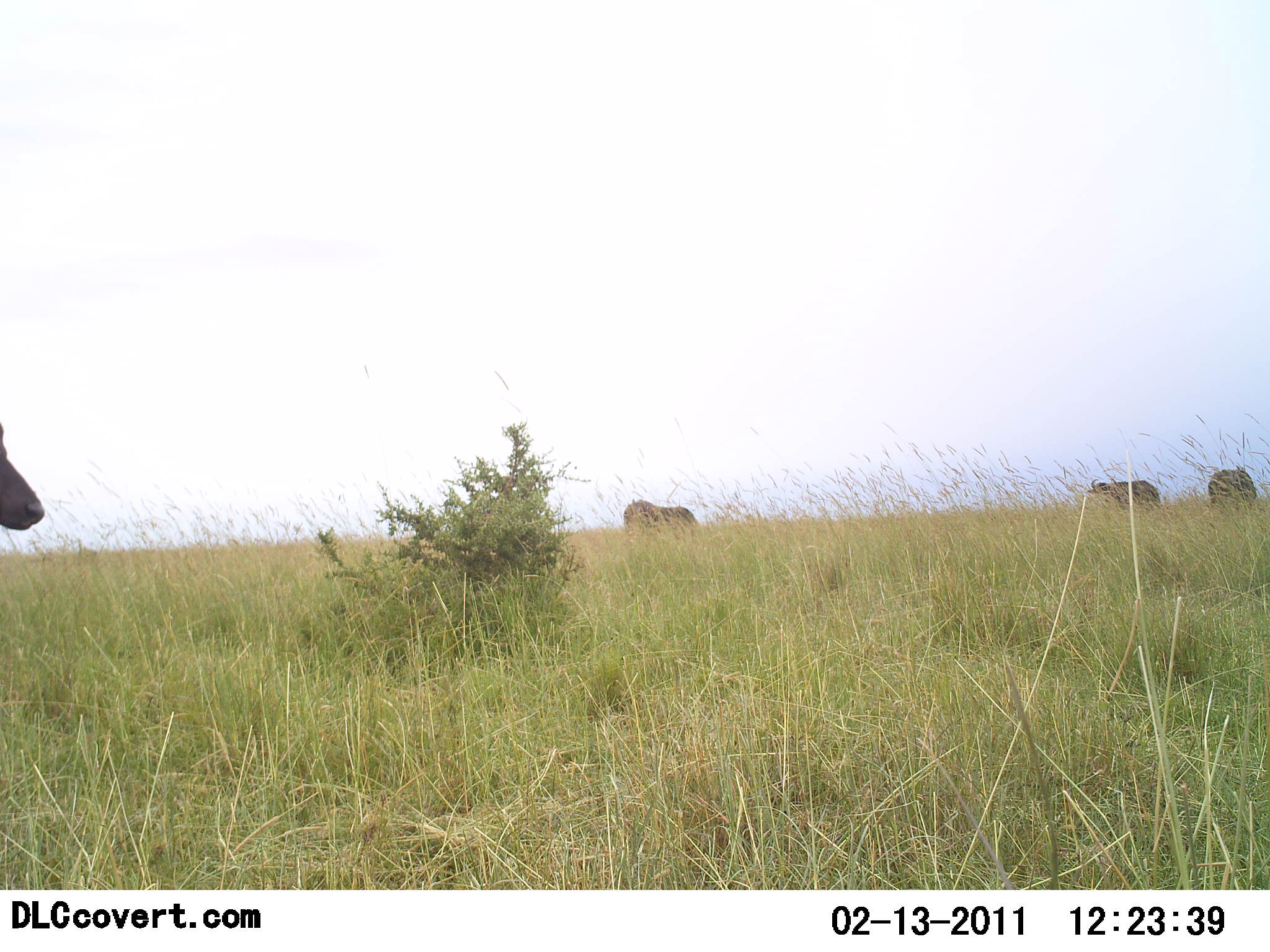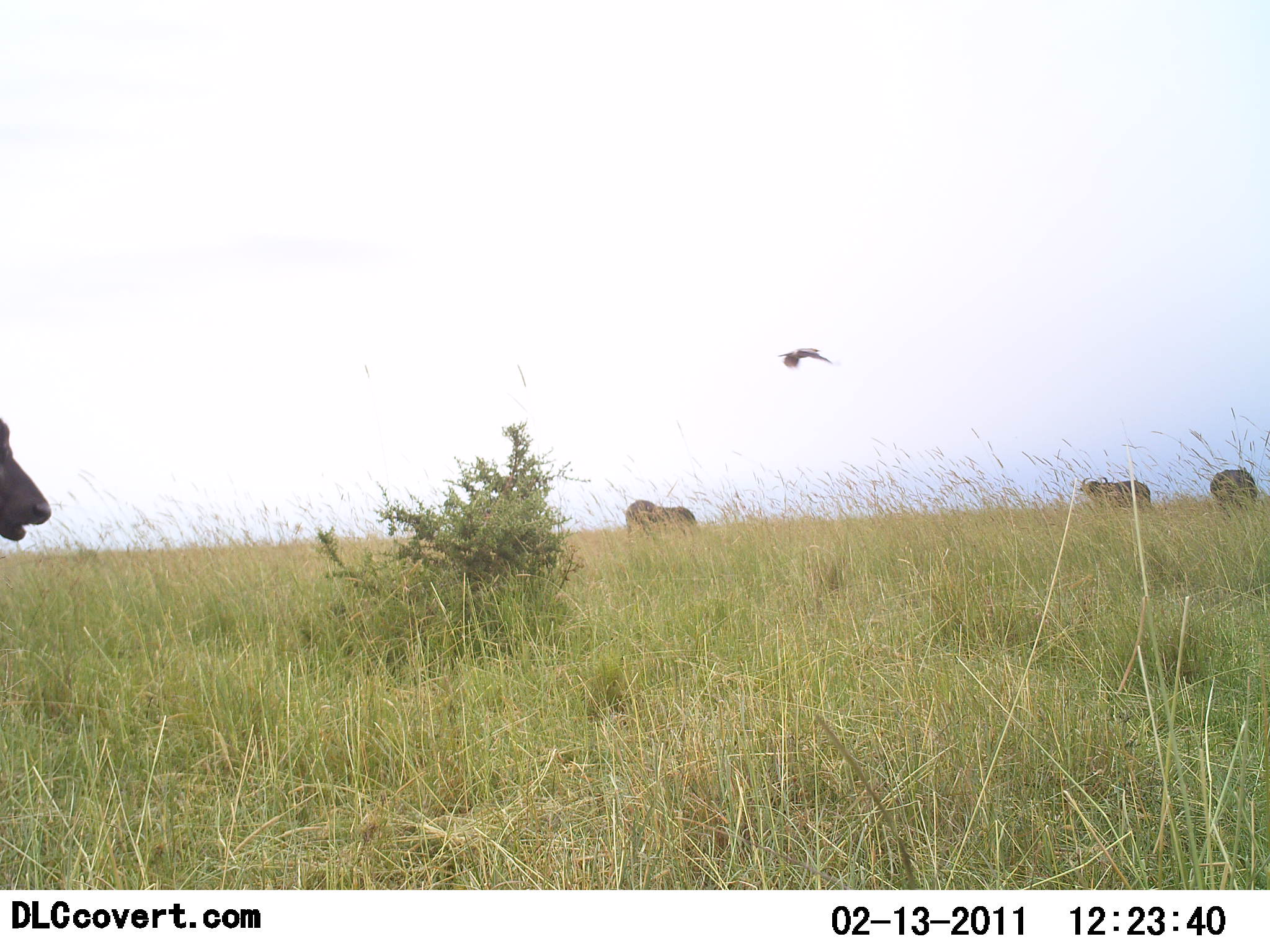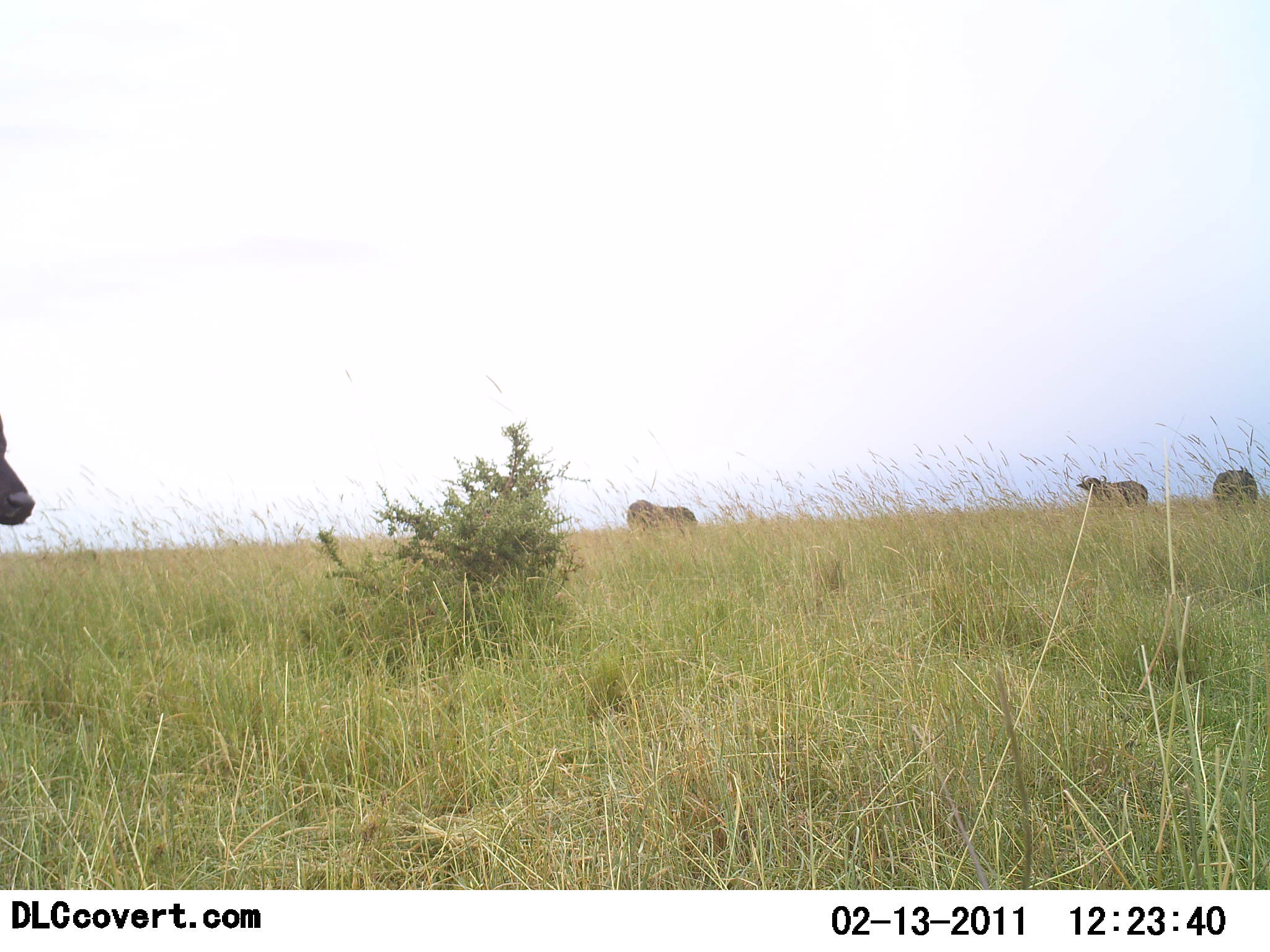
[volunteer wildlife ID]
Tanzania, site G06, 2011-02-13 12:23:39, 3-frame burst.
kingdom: Animalia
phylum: Chordata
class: Mammalia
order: Artiodactyla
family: Bovidae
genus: Syncerus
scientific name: Syncerus caffer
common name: cape buffalo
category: buffalo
Buffalo (cape buffalo) (Syncerus caffer), count 4. Behavior (volunteer vote fractions): standing 67%, resting 0%, moving 22%, interacting 0%. Young present (vote fraction): 0%. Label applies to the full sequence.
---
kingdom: Animalia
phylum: Chordata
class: Aves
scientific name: Aves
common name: bird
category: otherbird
Otherbird (bird) (Aves), count 1. Behavior (volunteer vote fractions): standing 0%, resting 0%, moving 100%, interacting 0%. Young present (vote fraction): 0%. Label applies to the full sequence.